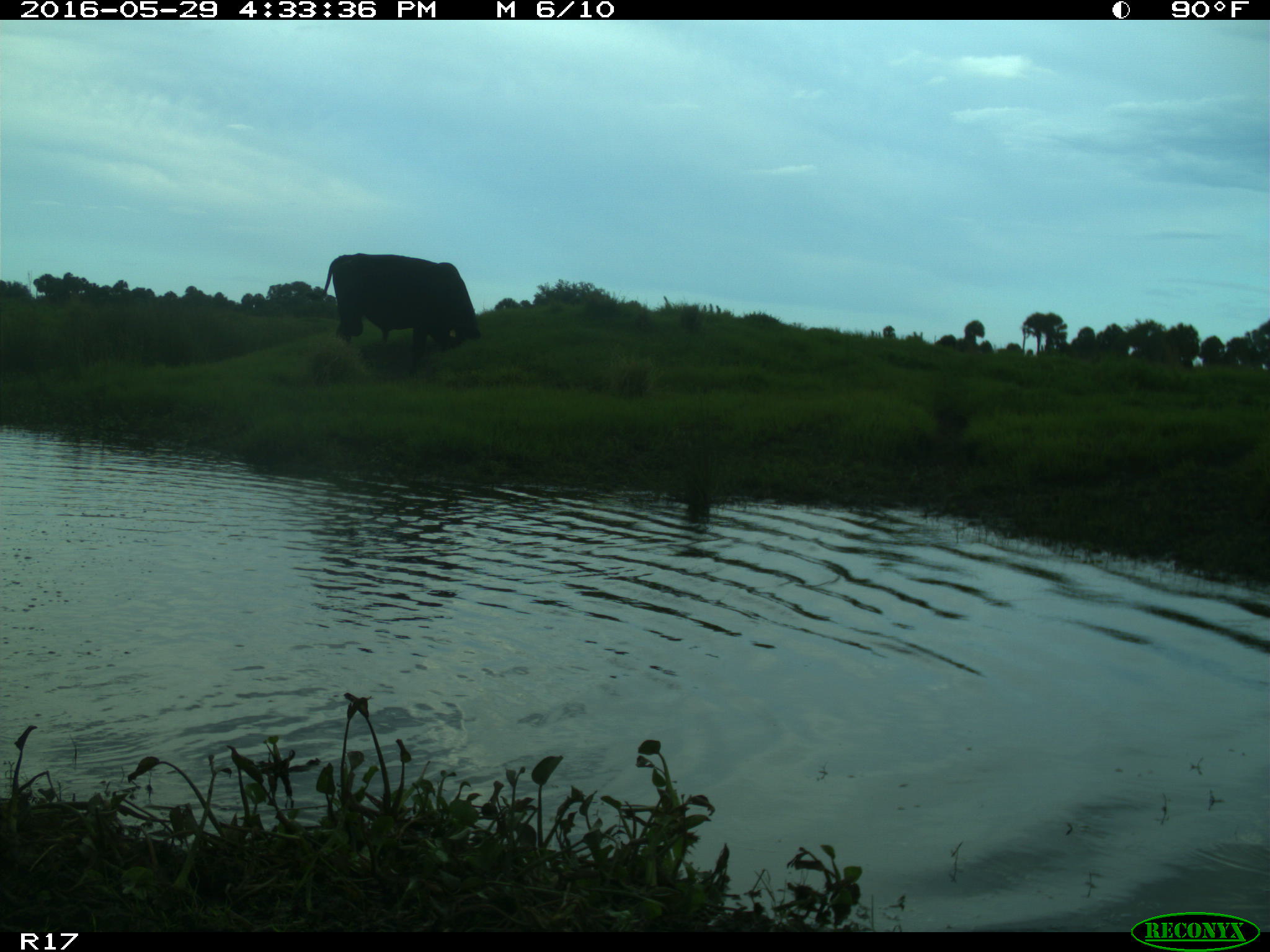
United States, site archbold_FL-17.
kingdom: Animalia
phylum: Chordata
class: Mammalia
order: Artiodactyla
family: Bovidae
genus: Bos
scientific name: Bos taurus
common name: domestic cow